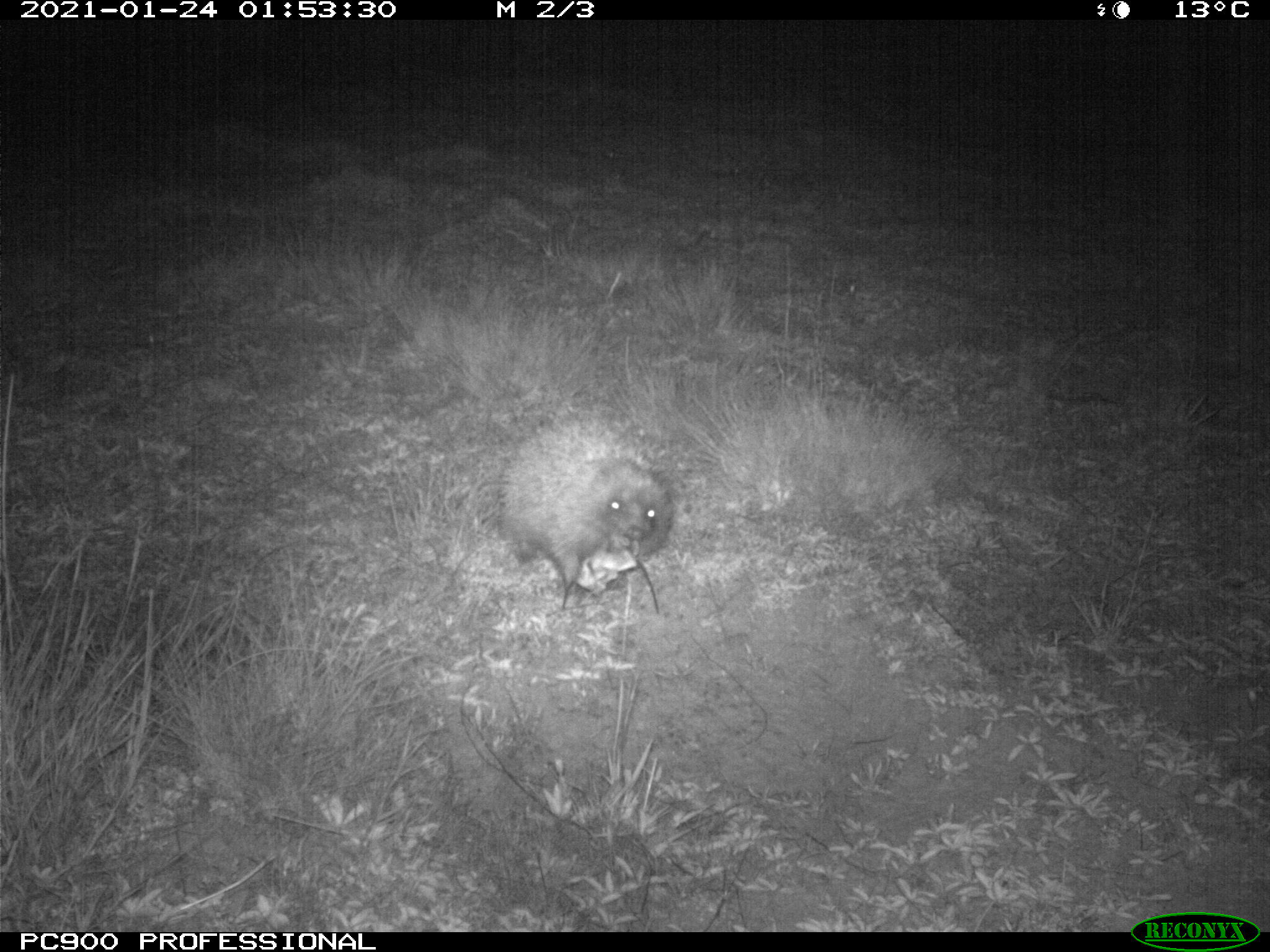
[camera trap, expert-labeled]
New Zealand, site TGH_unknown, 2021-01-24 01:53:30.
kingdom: Animalia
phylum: Chordata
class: Mammalia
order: Eulipotyphla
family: Erinaceidae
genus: Erinaceus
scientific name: Erinaceus europaeus europaeus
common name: european hedgehog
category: hedgehog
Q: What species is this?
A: Hedgehog (european hedgehog) (Erinaceus europaeus europaeus).